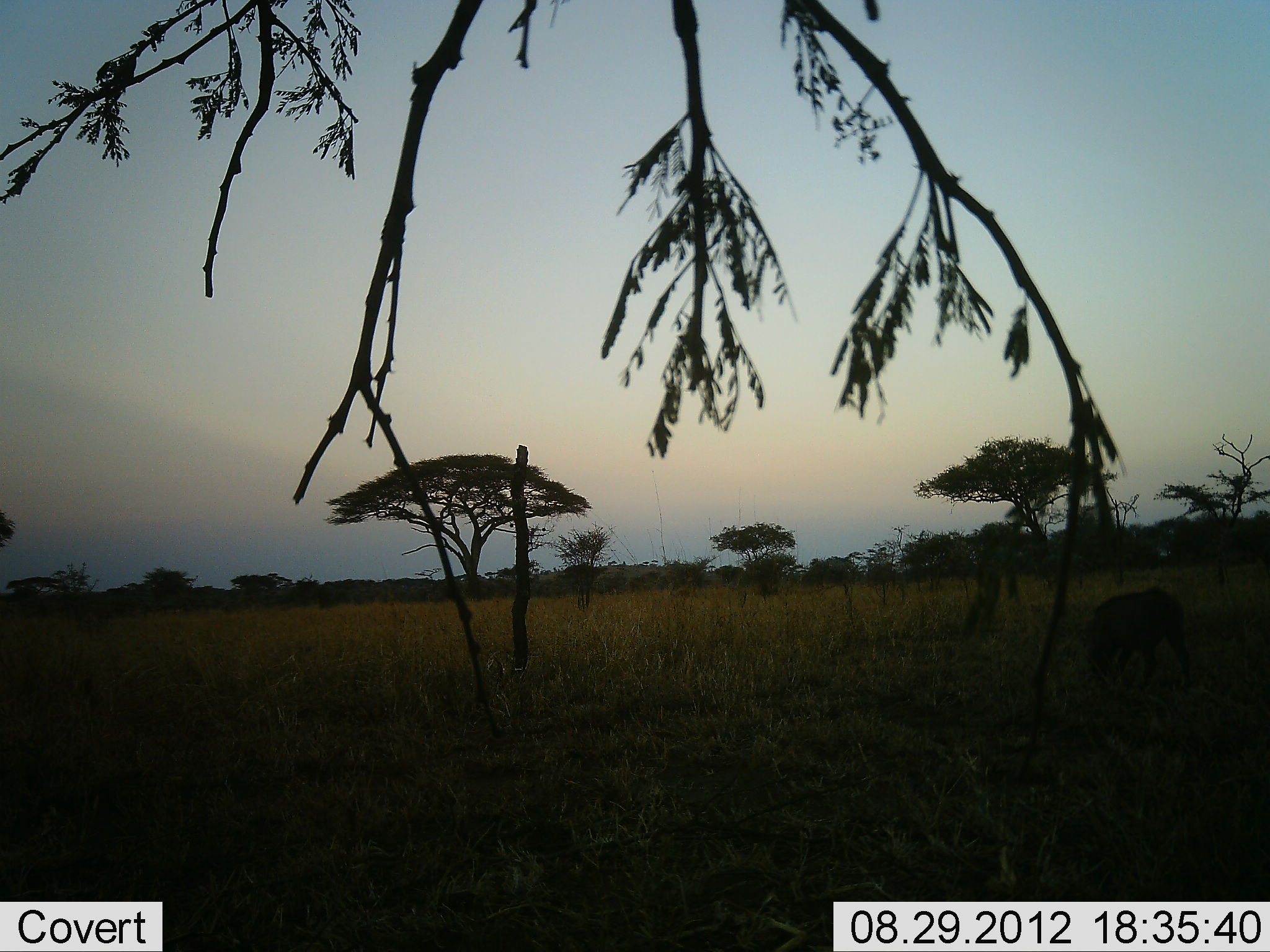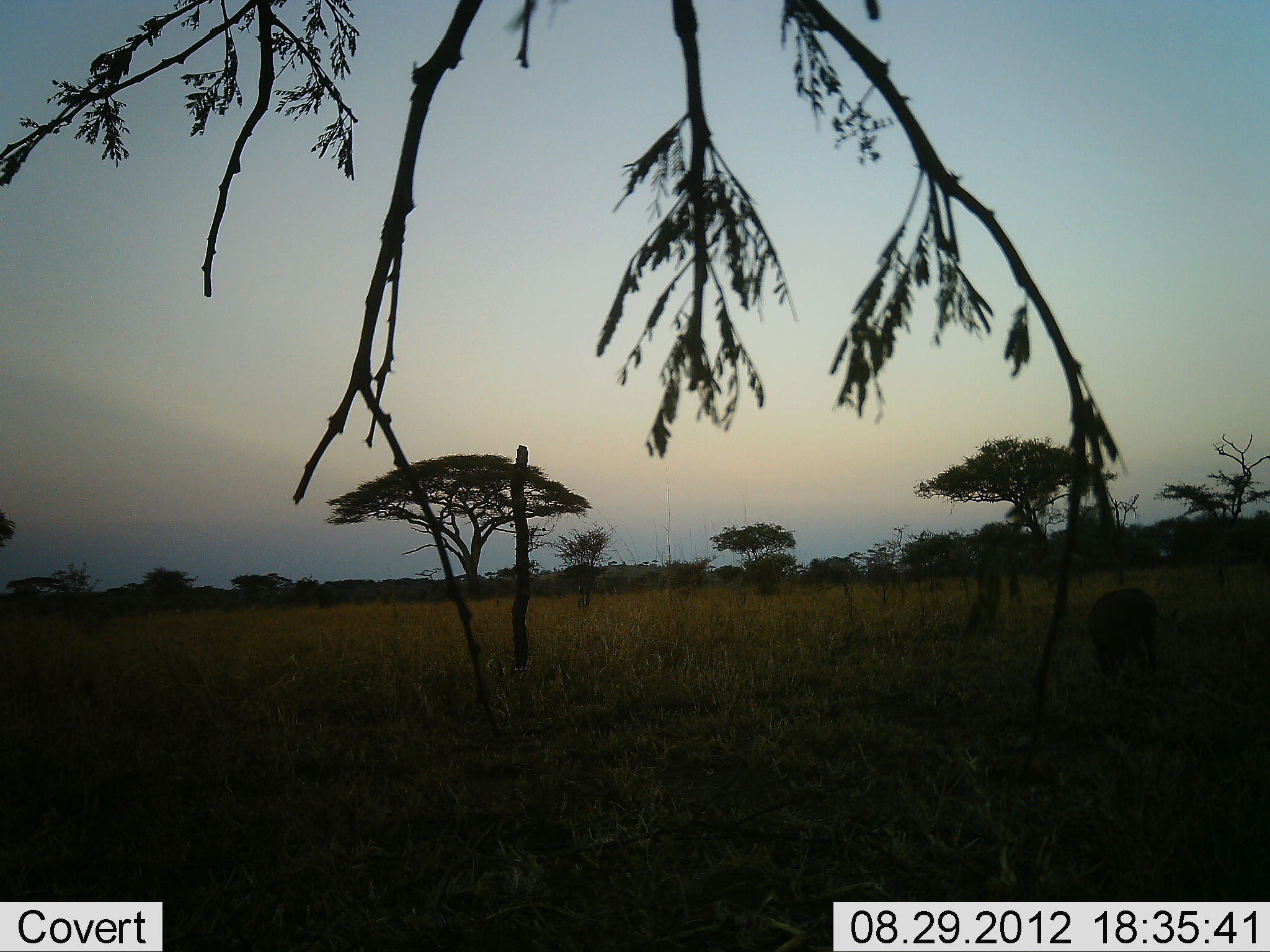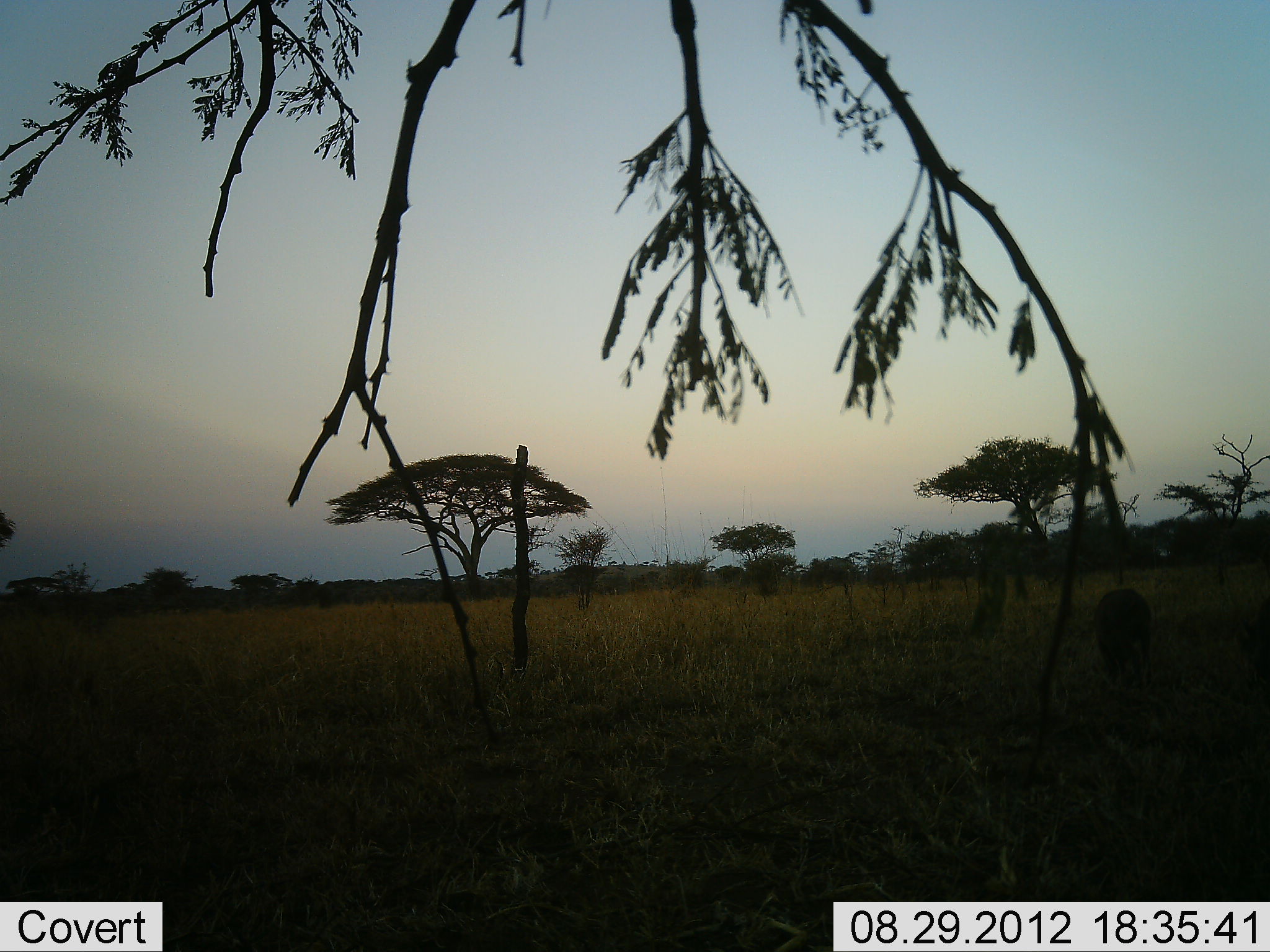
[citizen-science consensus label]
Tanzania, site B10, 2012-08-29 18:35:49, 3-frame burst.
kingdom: Animalia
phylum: Chordata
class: Mammalia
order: Artiodactyla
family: Suidae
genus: Phacochoerus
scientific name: Phacochoerus africanus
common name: warthog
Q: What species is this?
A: Warthog (Phacochoerus africanus).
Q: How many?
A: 1.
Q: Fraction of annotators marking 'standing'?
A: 22%.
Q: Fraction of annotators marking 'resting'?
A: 0%.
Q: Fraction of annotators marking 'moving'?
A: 11%.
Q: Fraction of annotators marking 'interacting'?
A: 0%.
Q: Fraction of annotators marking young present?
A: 0%.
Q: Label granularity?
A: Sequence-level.